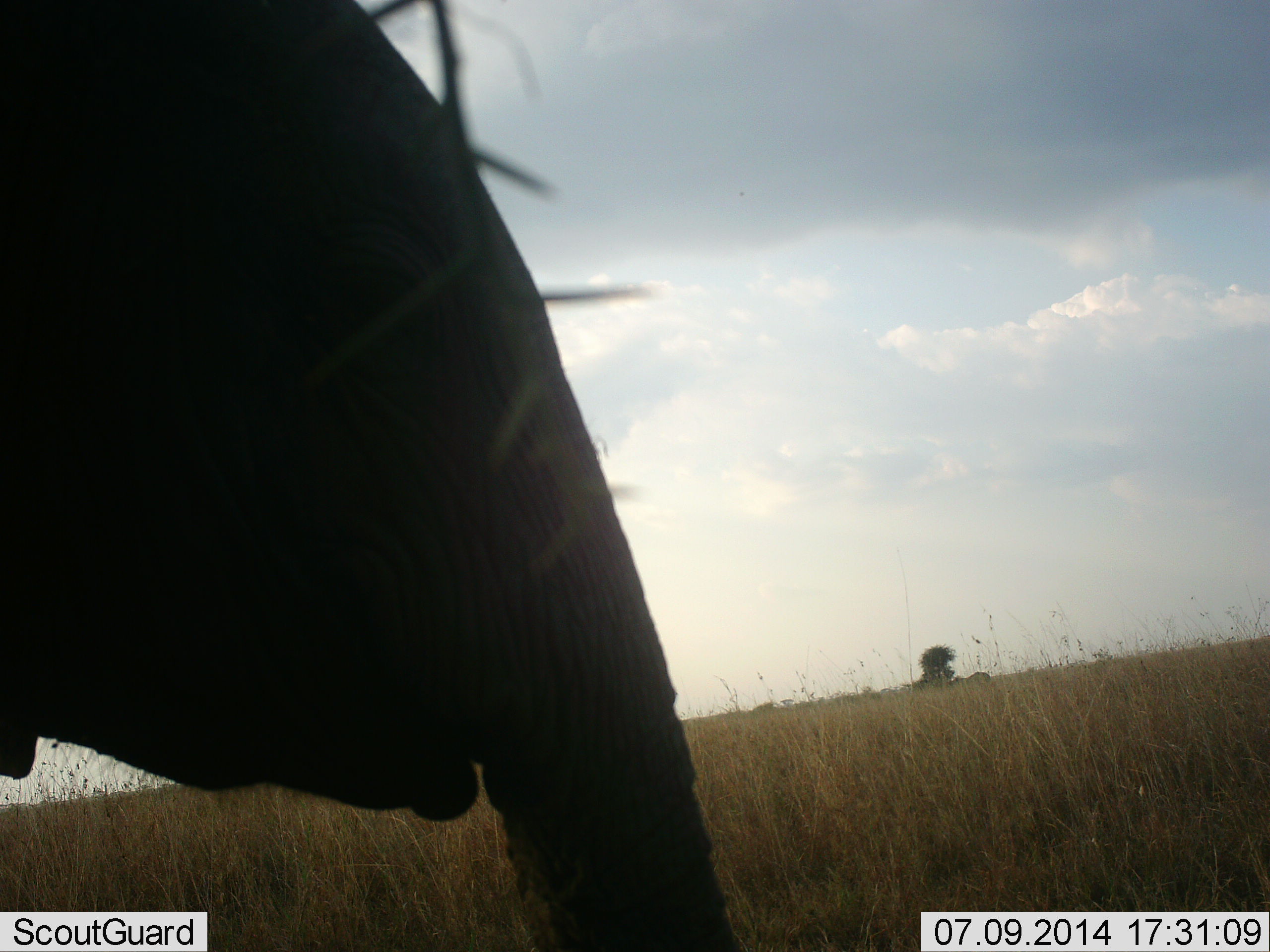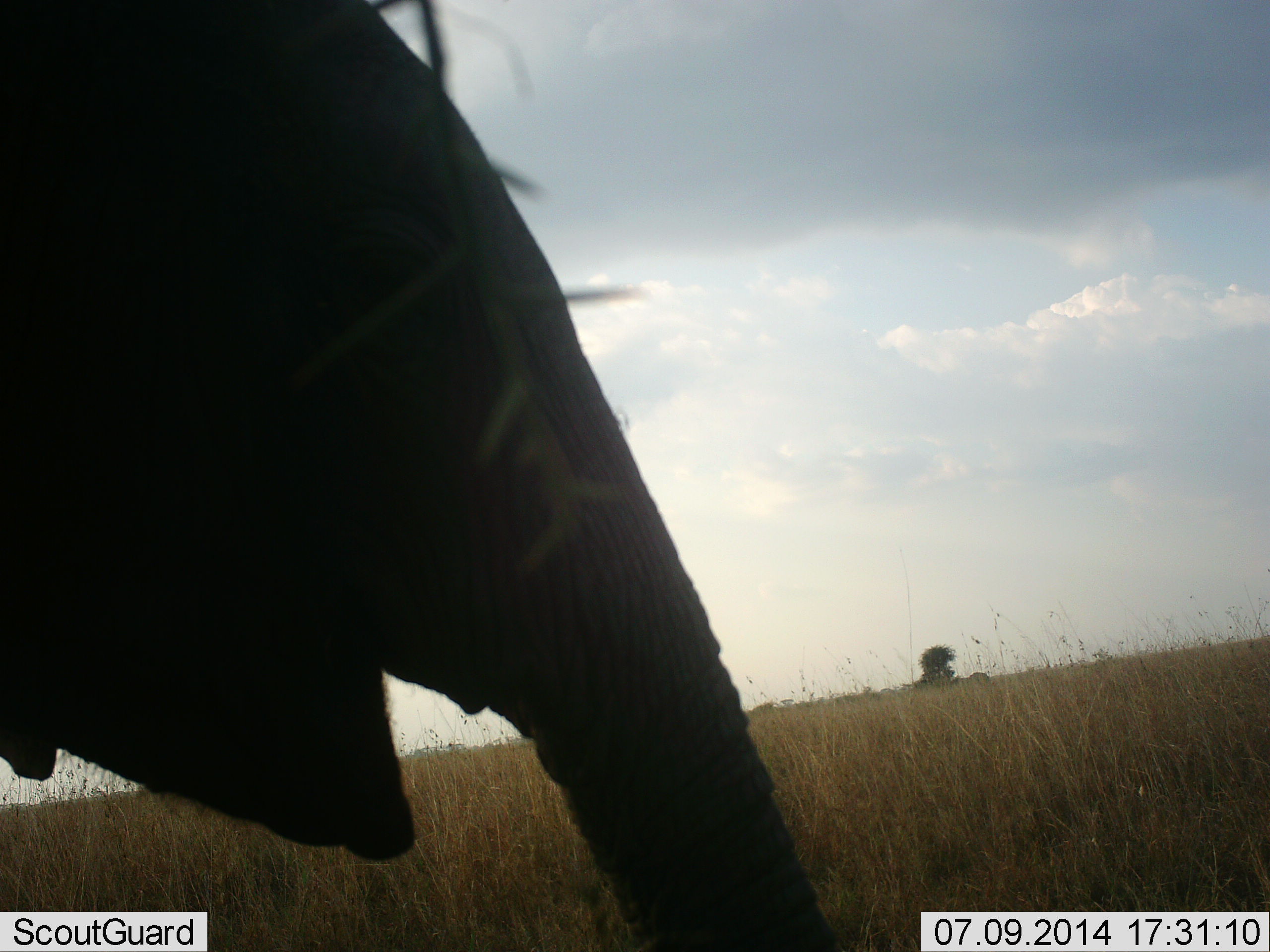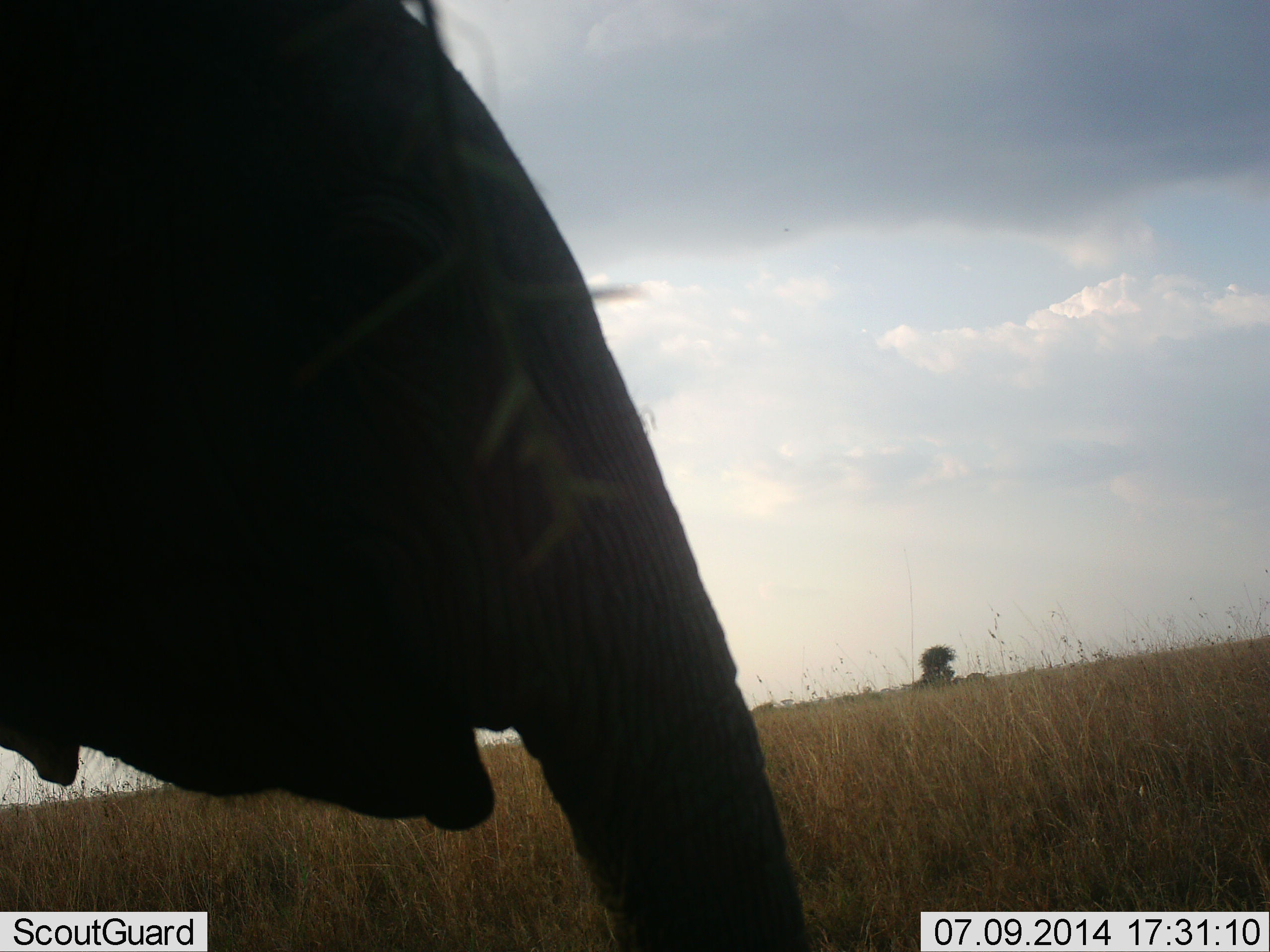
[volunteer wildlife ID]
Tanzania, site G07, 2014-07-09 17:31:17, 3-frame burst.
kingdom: Animalia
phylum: Chordata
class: Mammalia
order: Proboscidea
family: Elephantidae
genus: Loxodonta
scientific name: Loxodonta africana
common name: african bush elephant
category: elephant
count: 1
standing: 50%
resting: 0%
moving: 20%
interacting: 20%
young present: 10%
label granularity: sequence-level